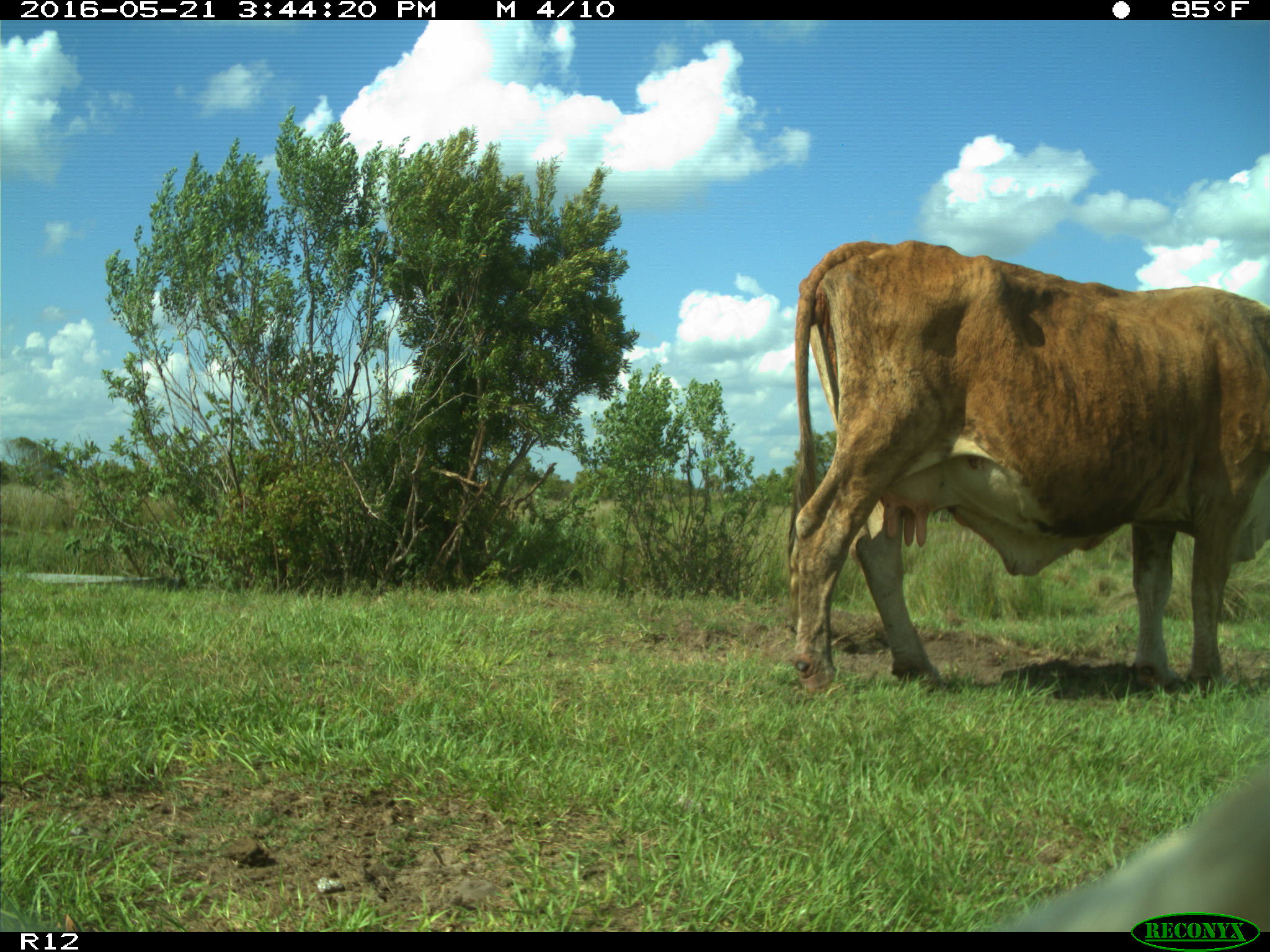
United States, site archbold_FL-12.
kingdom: Animalia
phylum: Chordata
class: Mammalia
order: Artiodactyla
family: Bovidae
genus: Bos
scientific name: Bos taurus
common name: domestic cow